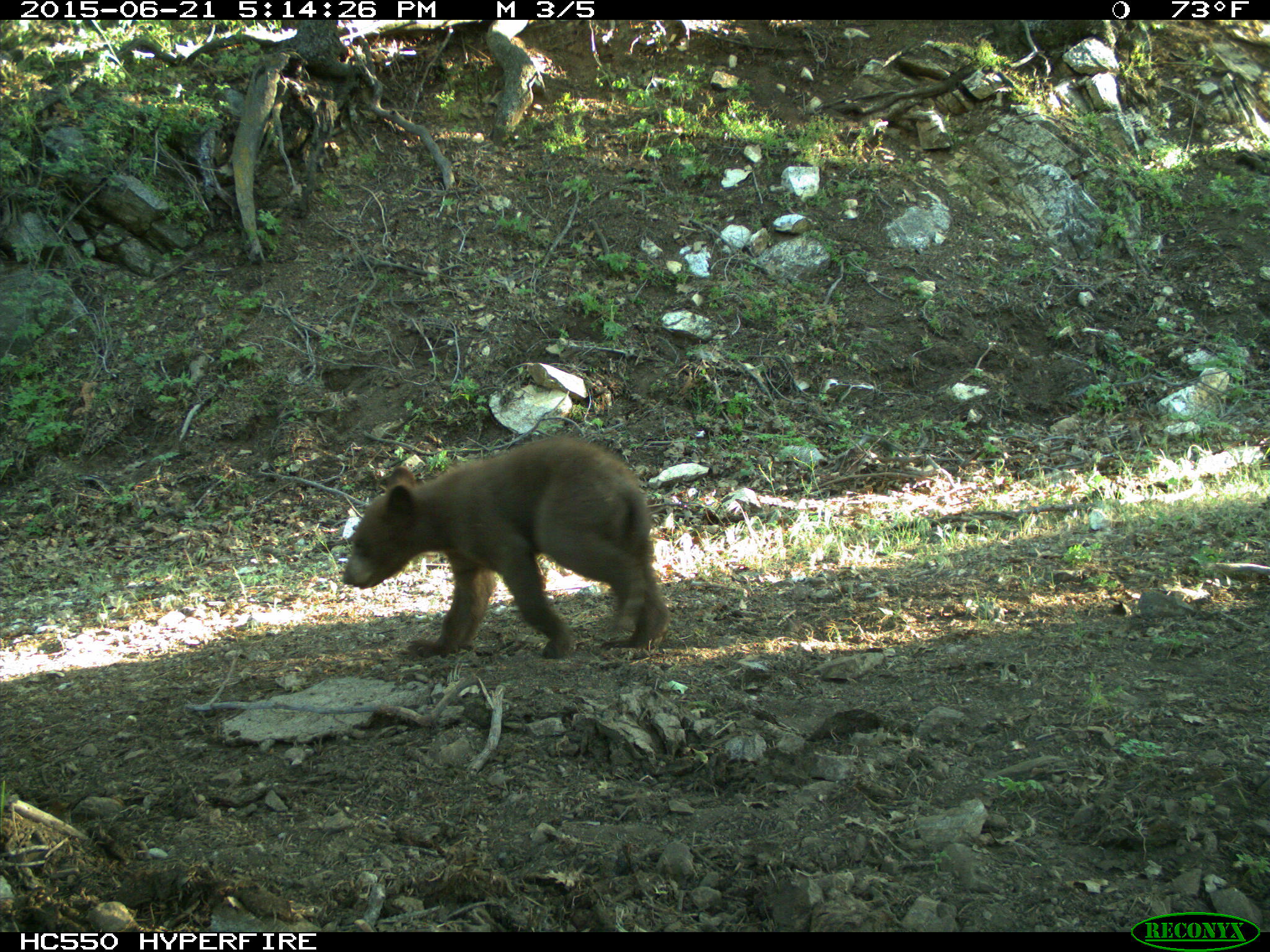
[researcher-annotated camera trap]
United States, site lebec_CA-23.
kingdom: Animalia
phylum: Chordata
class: Mammalia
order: Carnivora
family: Ursidae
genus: Ursus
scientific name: Ursus americanus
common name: american black bear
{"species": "Ursus americanus (american black bear)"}